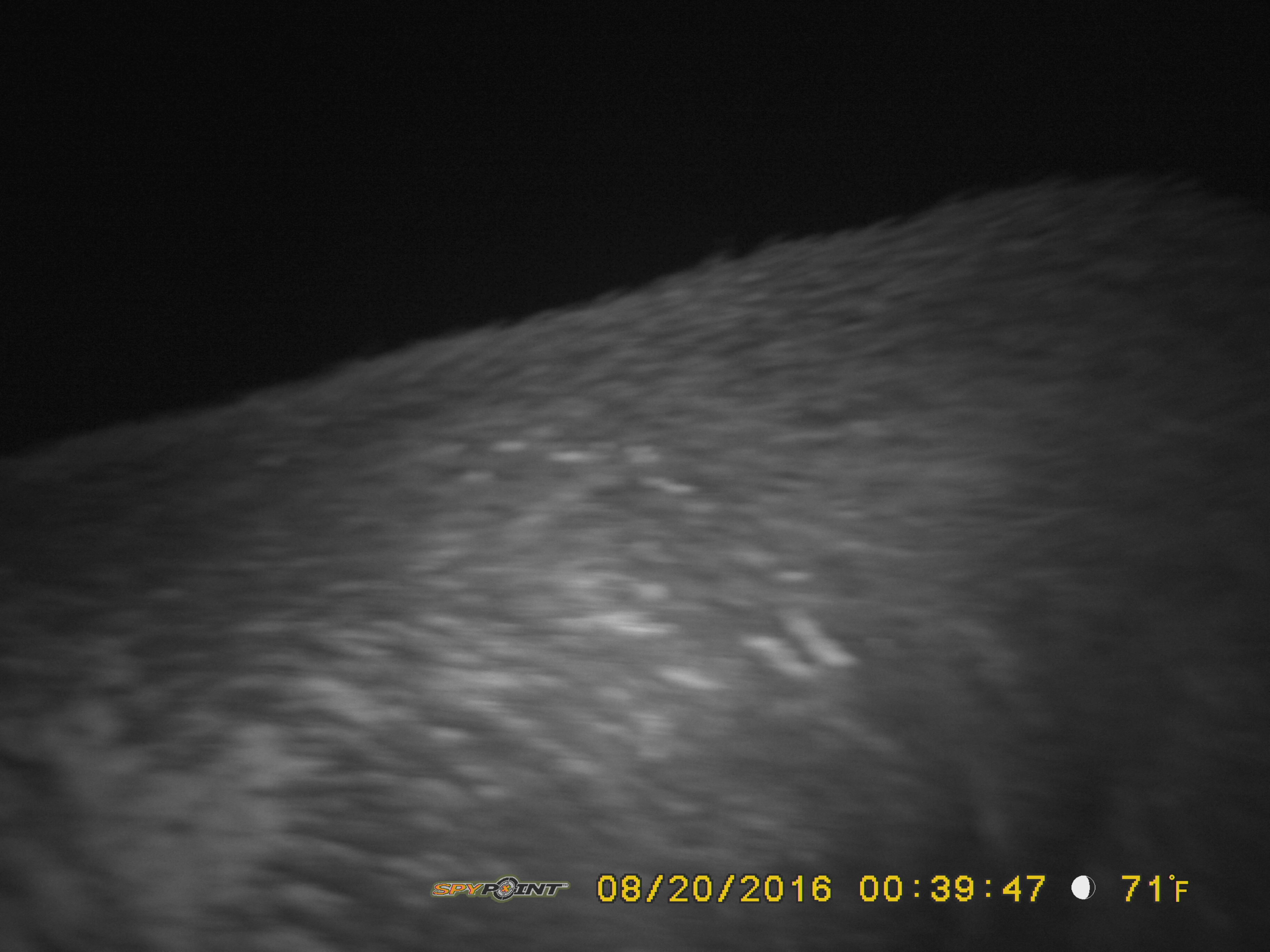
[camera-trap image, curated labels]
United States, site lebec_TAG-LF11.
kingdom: Animalia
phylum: Chordata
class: Mammalia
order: Artiodactyla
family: Suidae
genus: Sus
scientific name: Sus scrofa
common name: wild boar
Sus scrofa (wild boar).